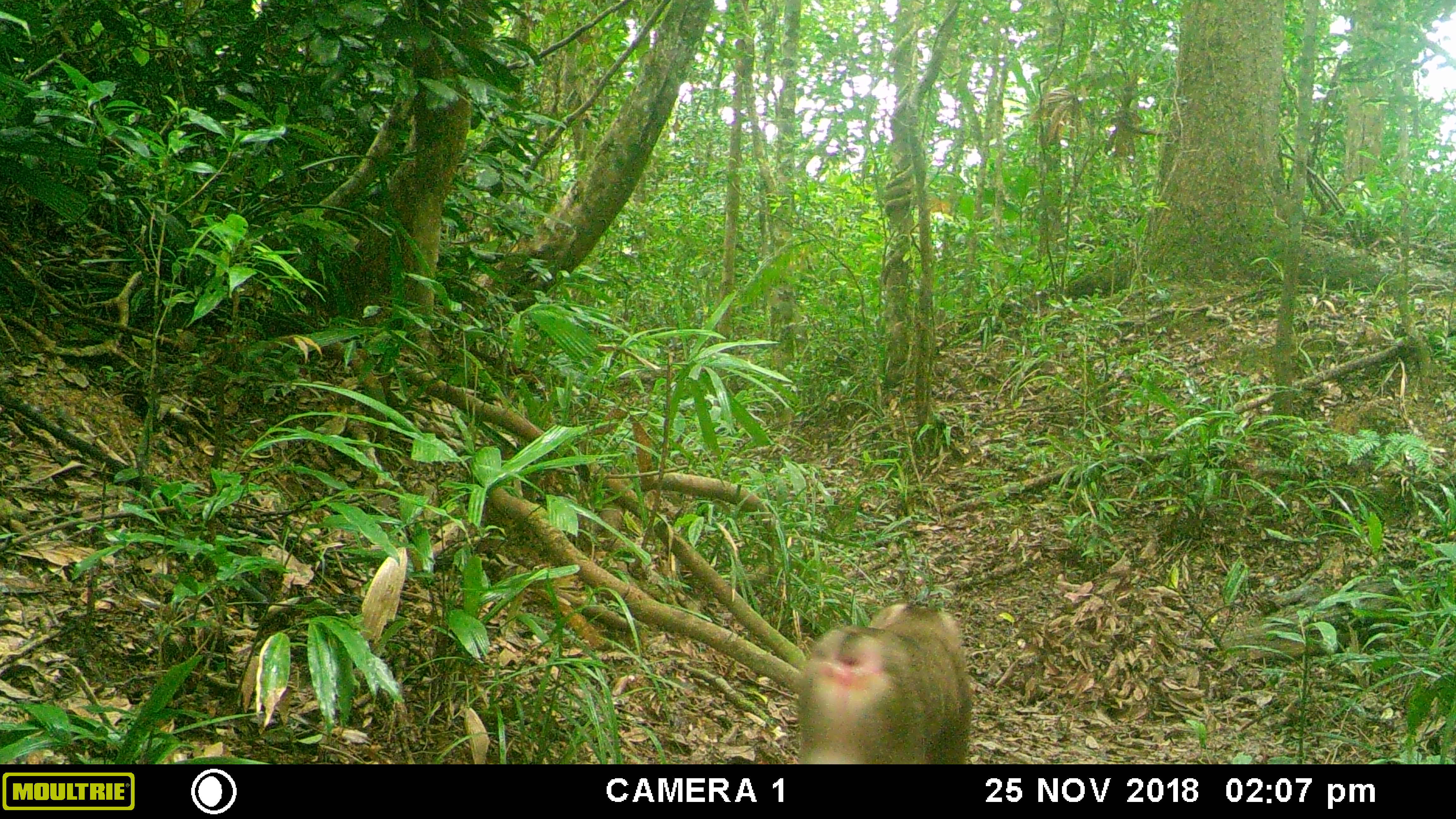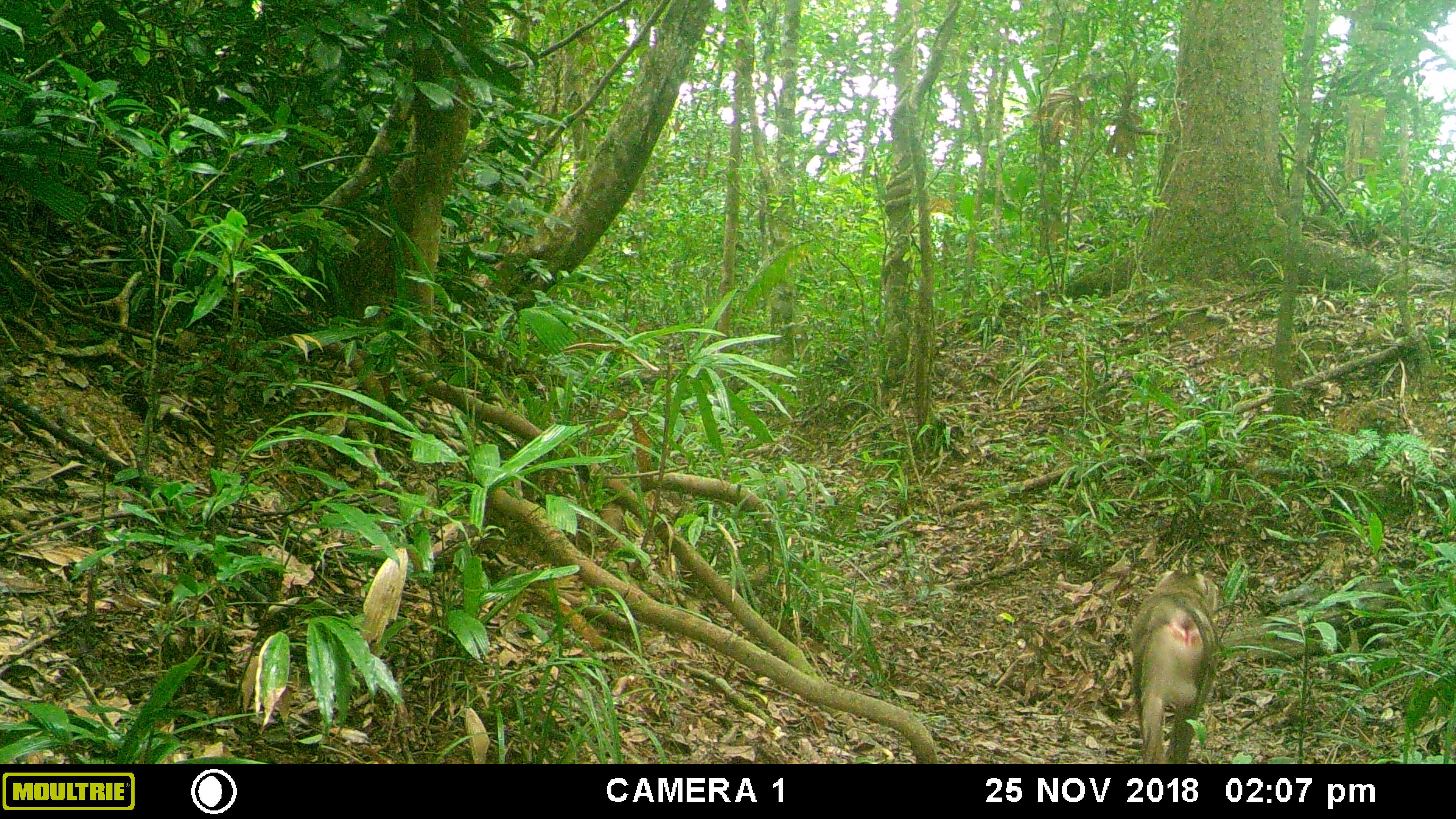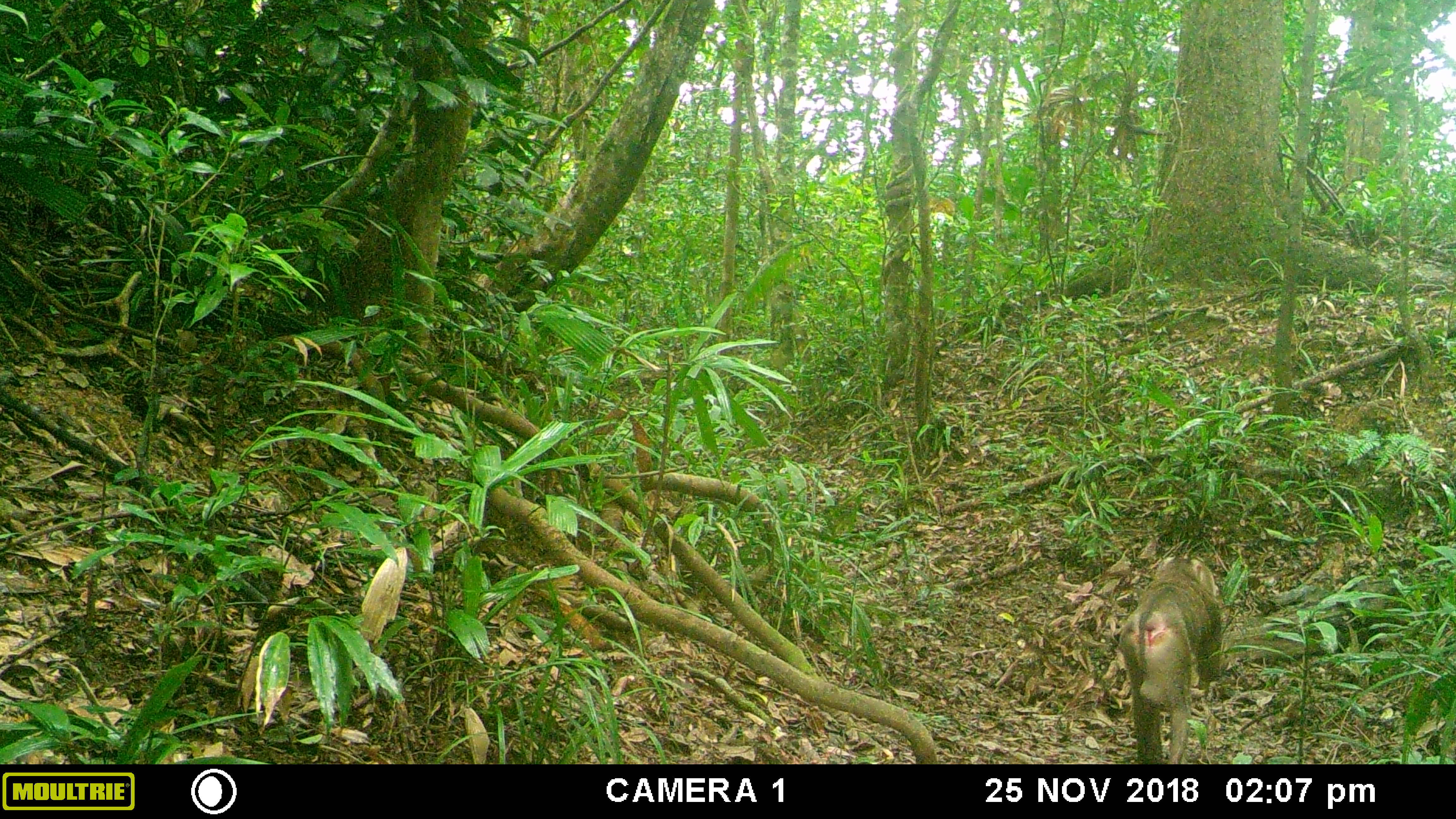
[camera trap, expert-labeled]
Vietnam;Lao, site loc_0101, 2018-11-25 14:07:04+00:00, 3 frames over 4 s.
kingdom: Animalia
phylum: Chordata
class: Mammalia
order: Primates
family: Cercopithecidae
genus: Macaca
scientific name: Macaca nemestrina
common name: pig-tailed macaque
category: pig tailed macaque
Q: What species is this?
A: Pig tailed macaque (pig-tailed macaque) (Macaca nemestrina).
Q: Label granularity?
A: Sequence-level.